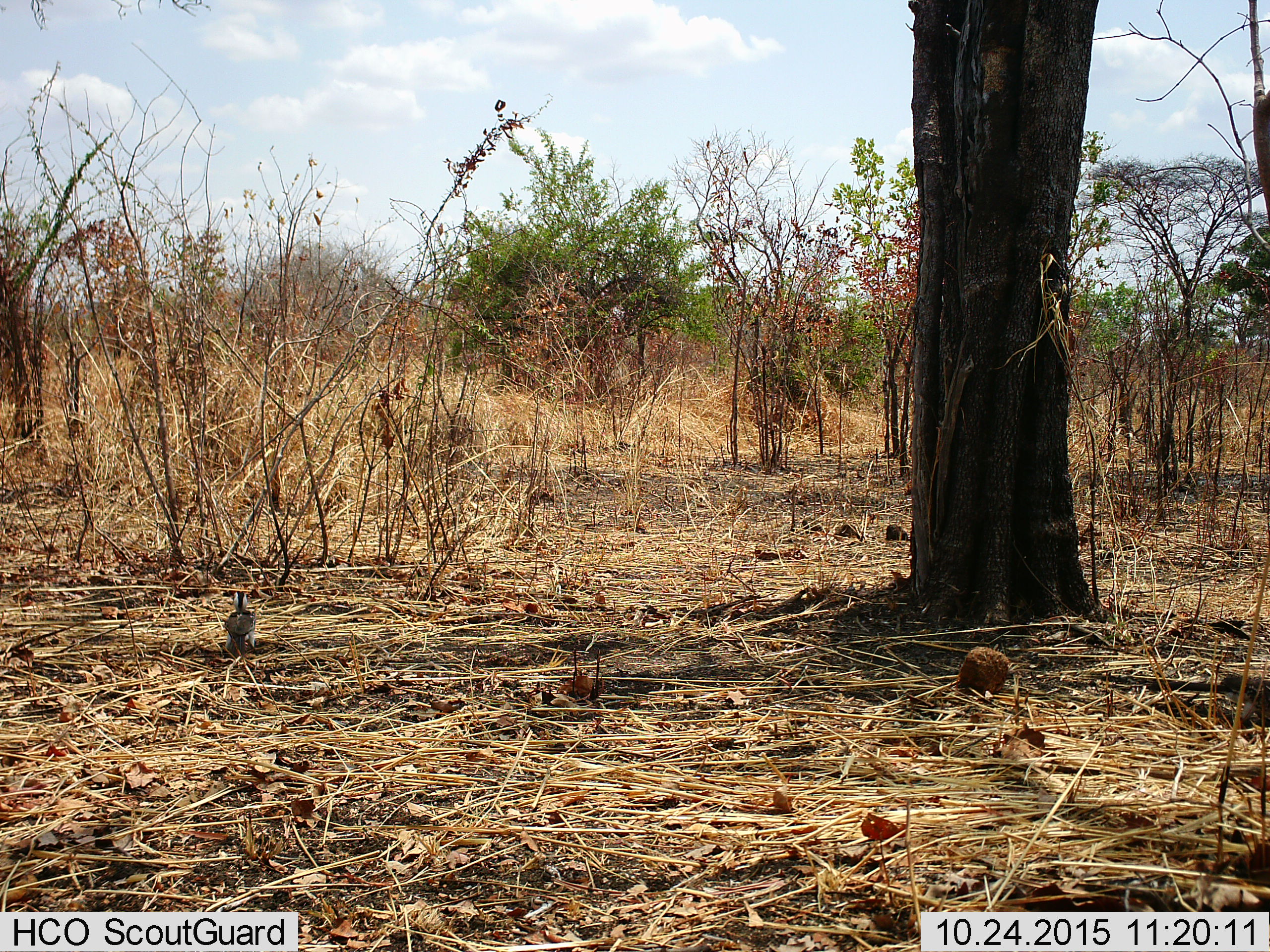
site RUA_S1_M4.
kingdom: Animalia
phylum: Chordata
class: Aves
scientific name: Aves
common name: bird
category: birdother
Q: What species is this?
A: Birdother (bird) (Aves).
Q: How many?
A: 1.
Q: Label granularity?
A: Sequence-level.